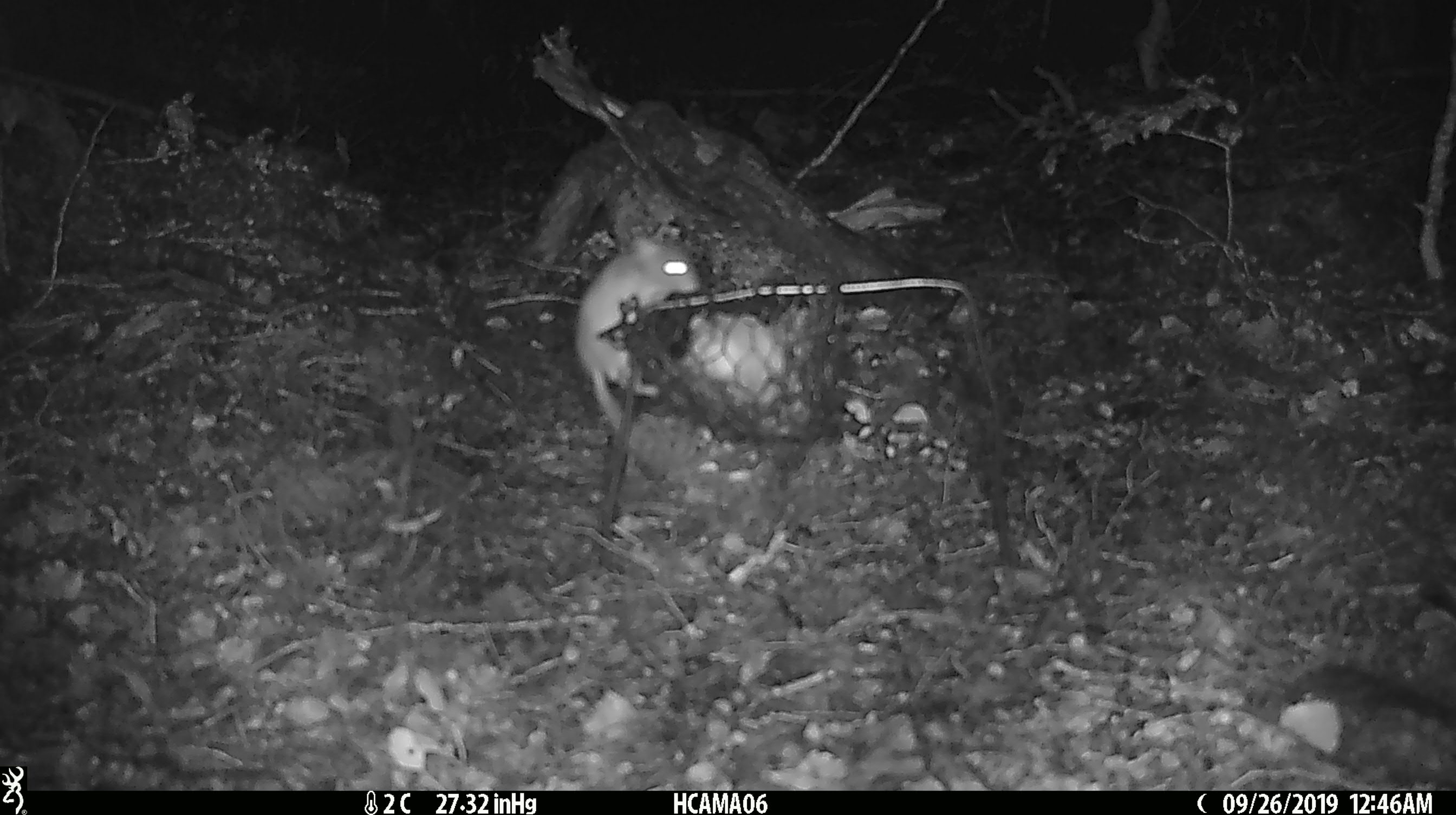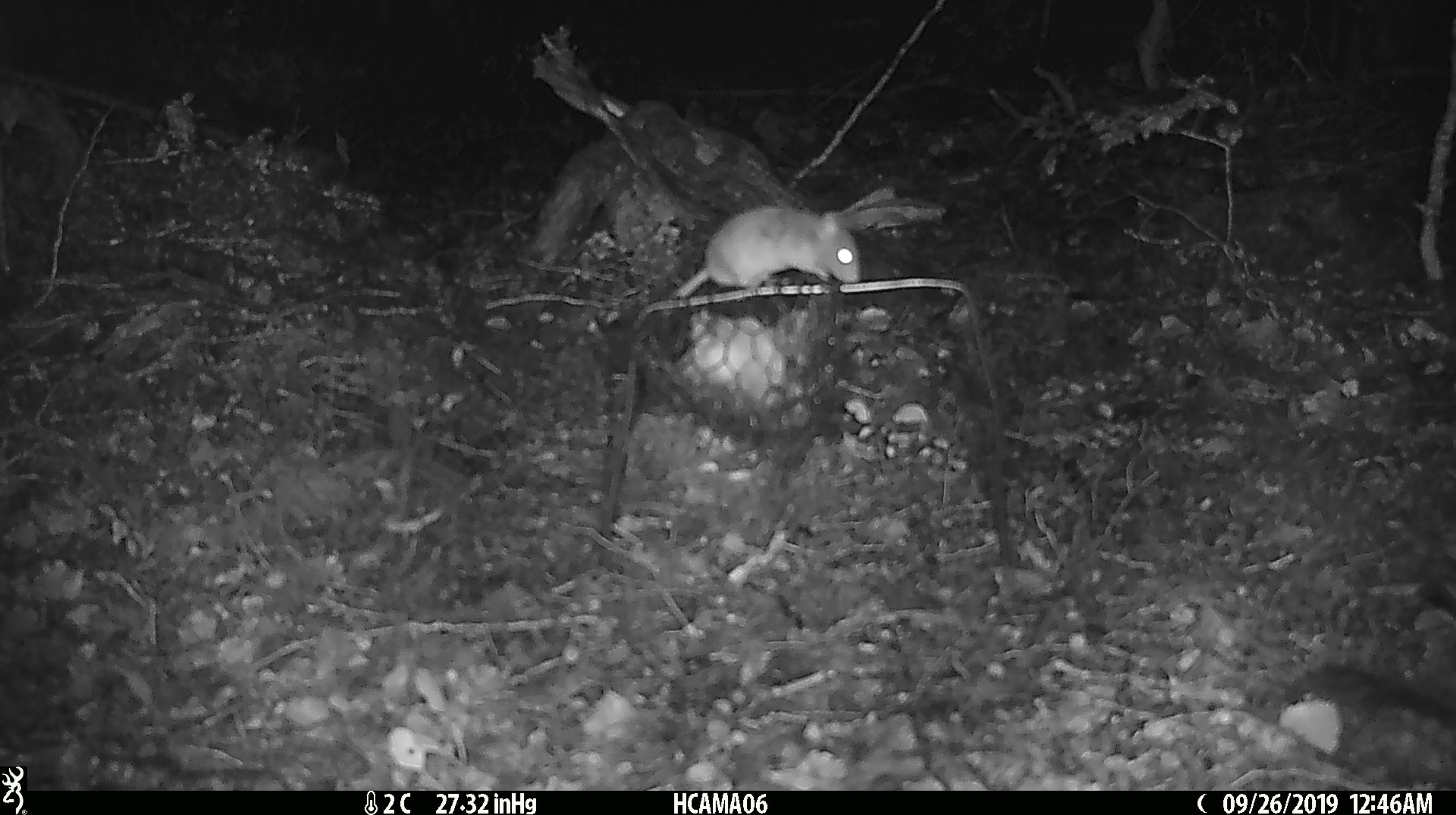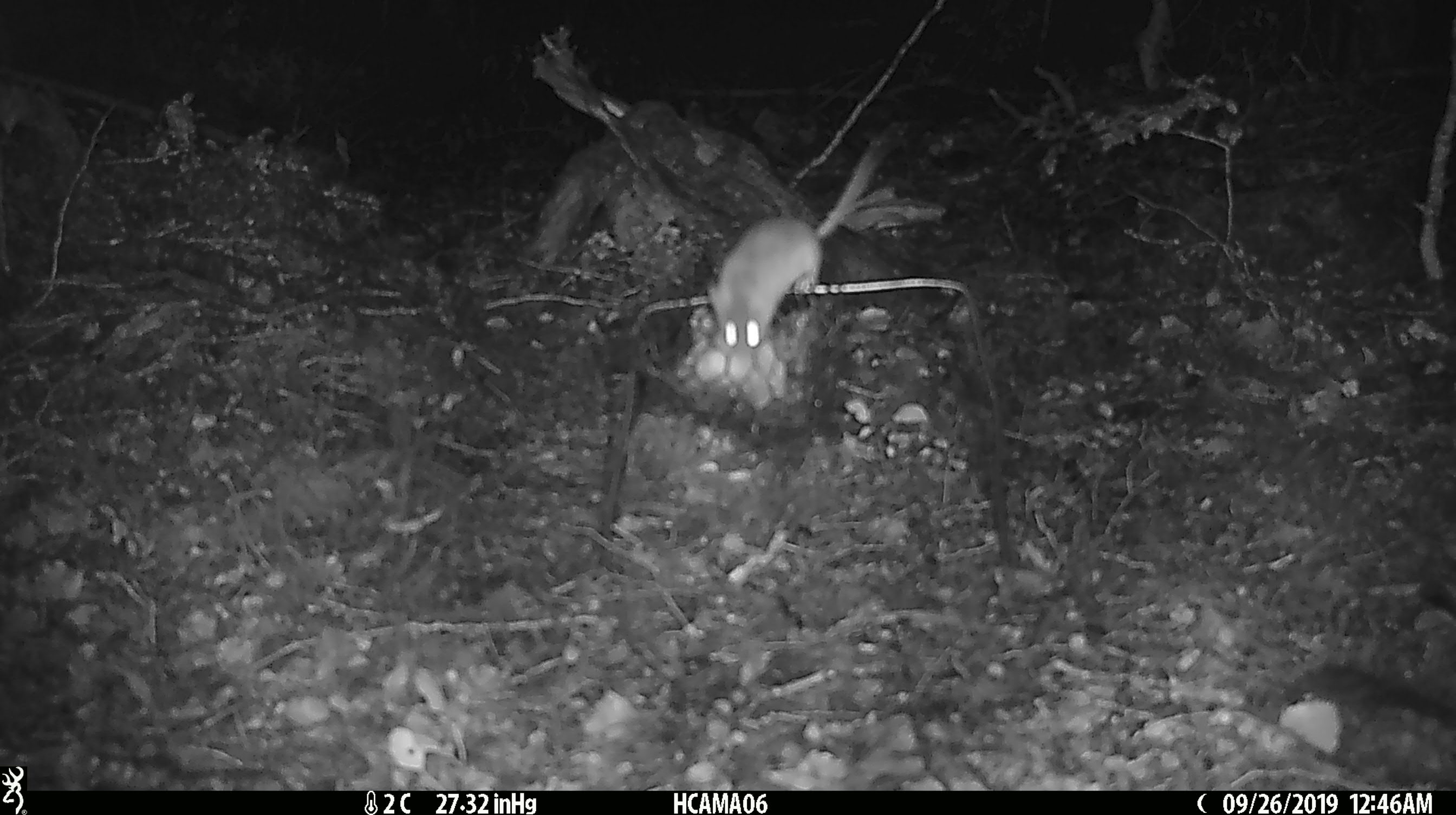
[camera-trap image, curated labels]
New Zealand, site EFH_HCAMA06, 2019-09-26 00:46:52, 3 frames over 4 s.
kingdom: Animalia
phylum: Chordata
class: Mammalia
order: Rodentia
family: Muridae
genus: Mus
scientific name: Mus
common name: mouse